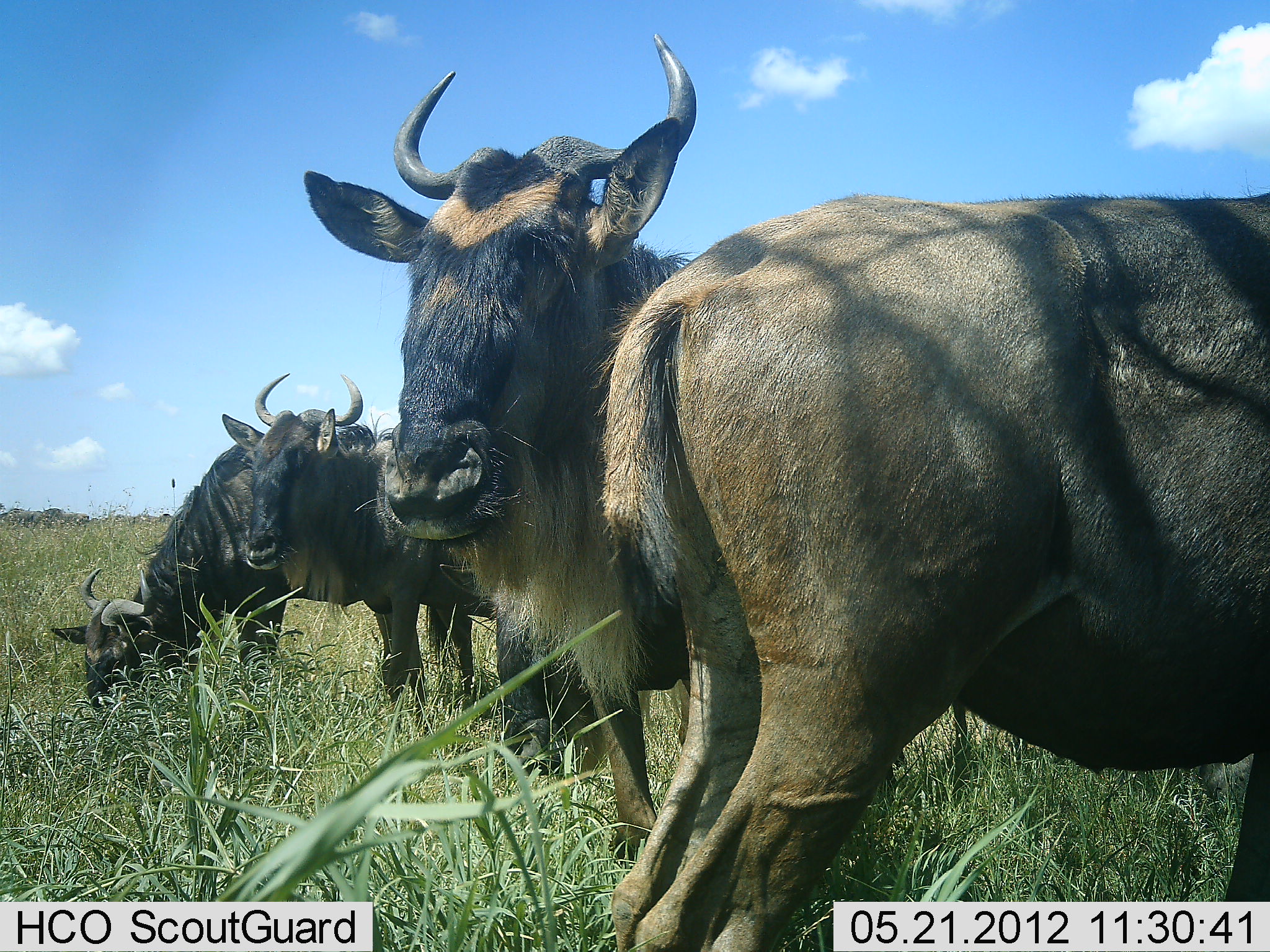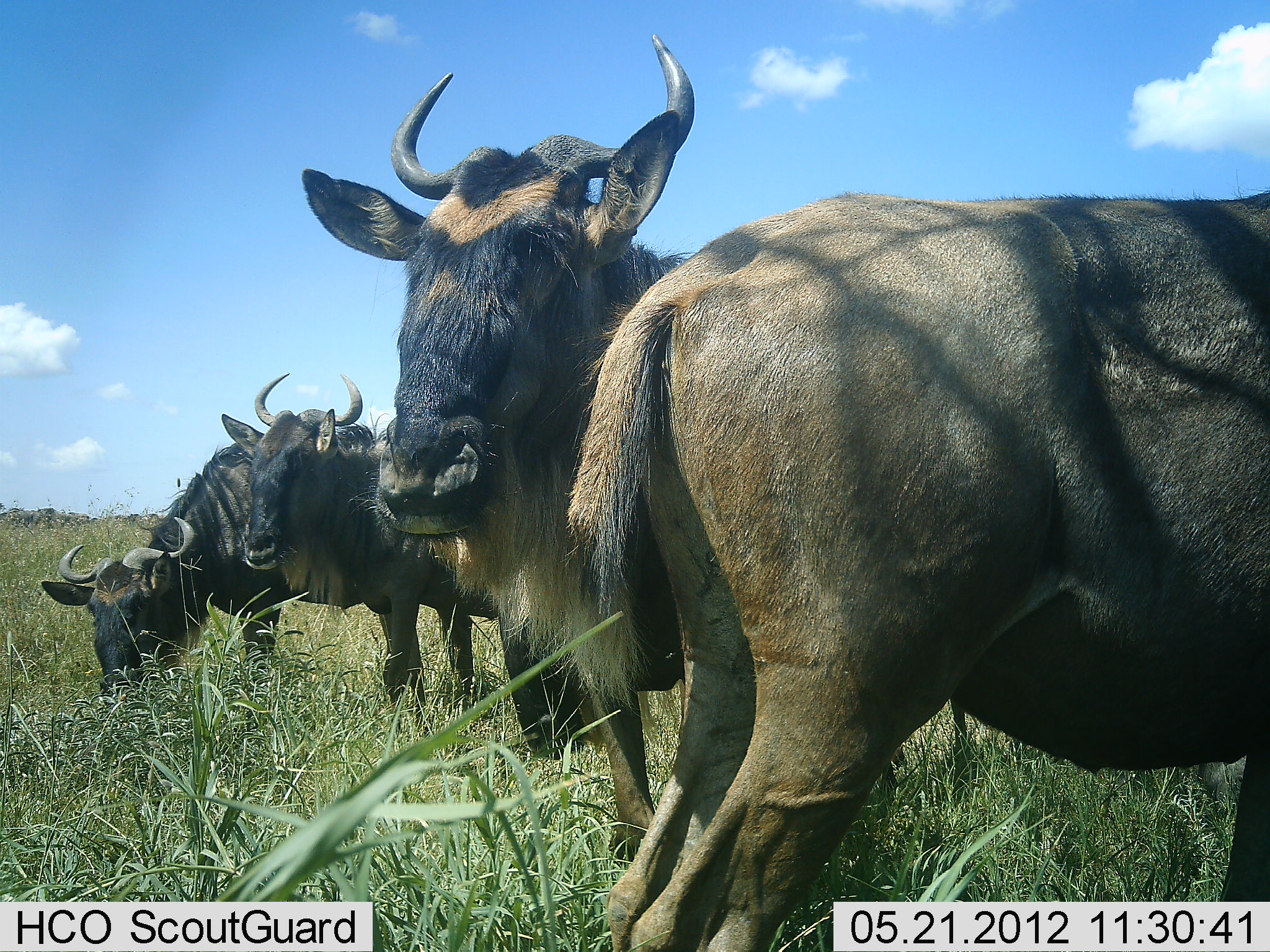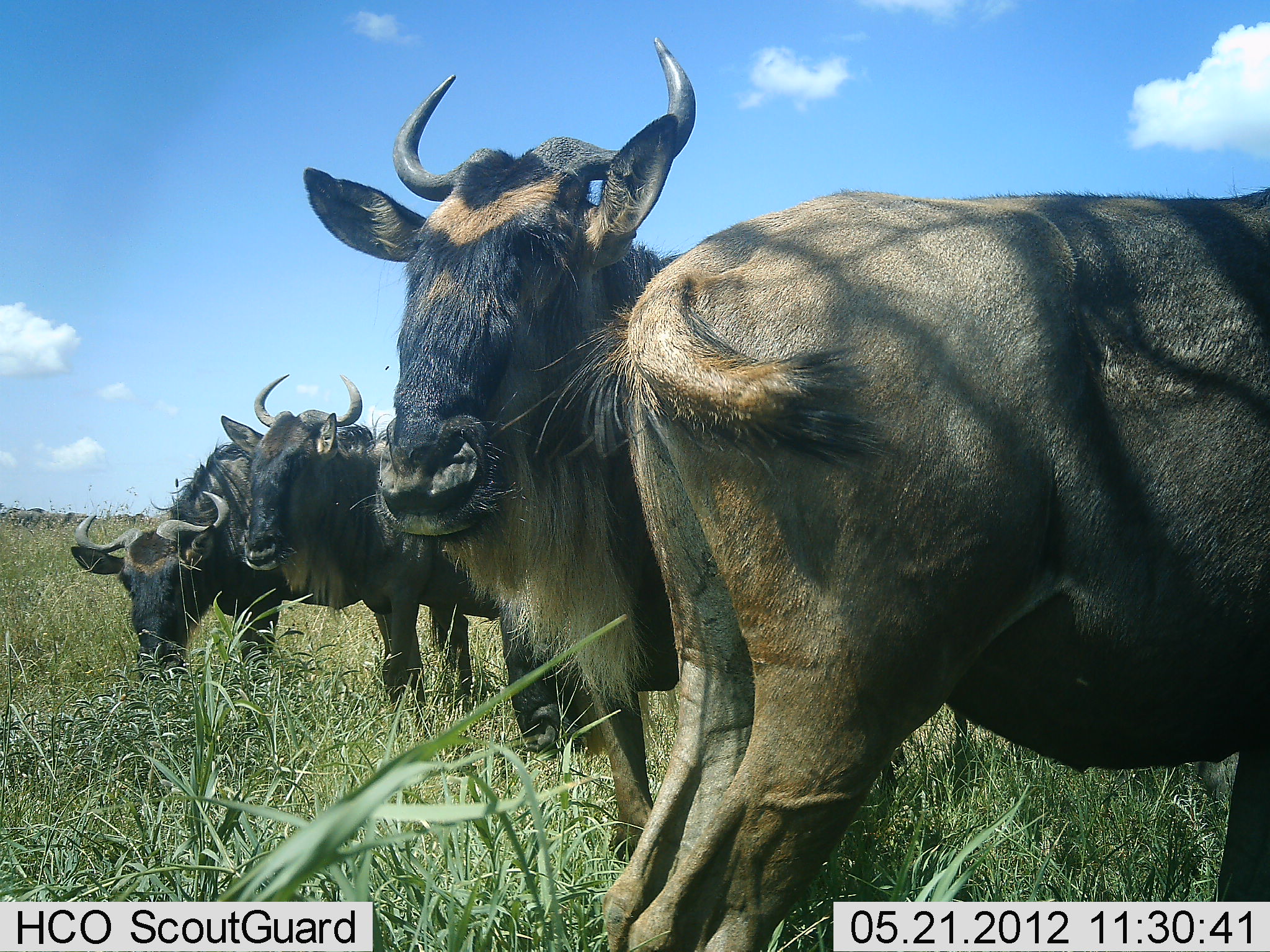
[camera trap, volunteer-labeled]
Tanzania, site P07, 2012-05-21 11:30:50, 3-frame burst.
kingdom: Animalia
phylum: Chordata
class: Mammalia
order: Artiodactyla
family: Bovidae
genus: Connochaetes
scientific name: Connochaetes taurinus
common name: blue wildebeest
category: wildebeest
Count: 4.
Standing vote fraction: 88%.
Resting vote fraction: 12%.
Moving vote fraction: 6%.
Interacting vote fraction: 0%.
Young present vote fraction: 0%.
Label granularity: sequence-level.